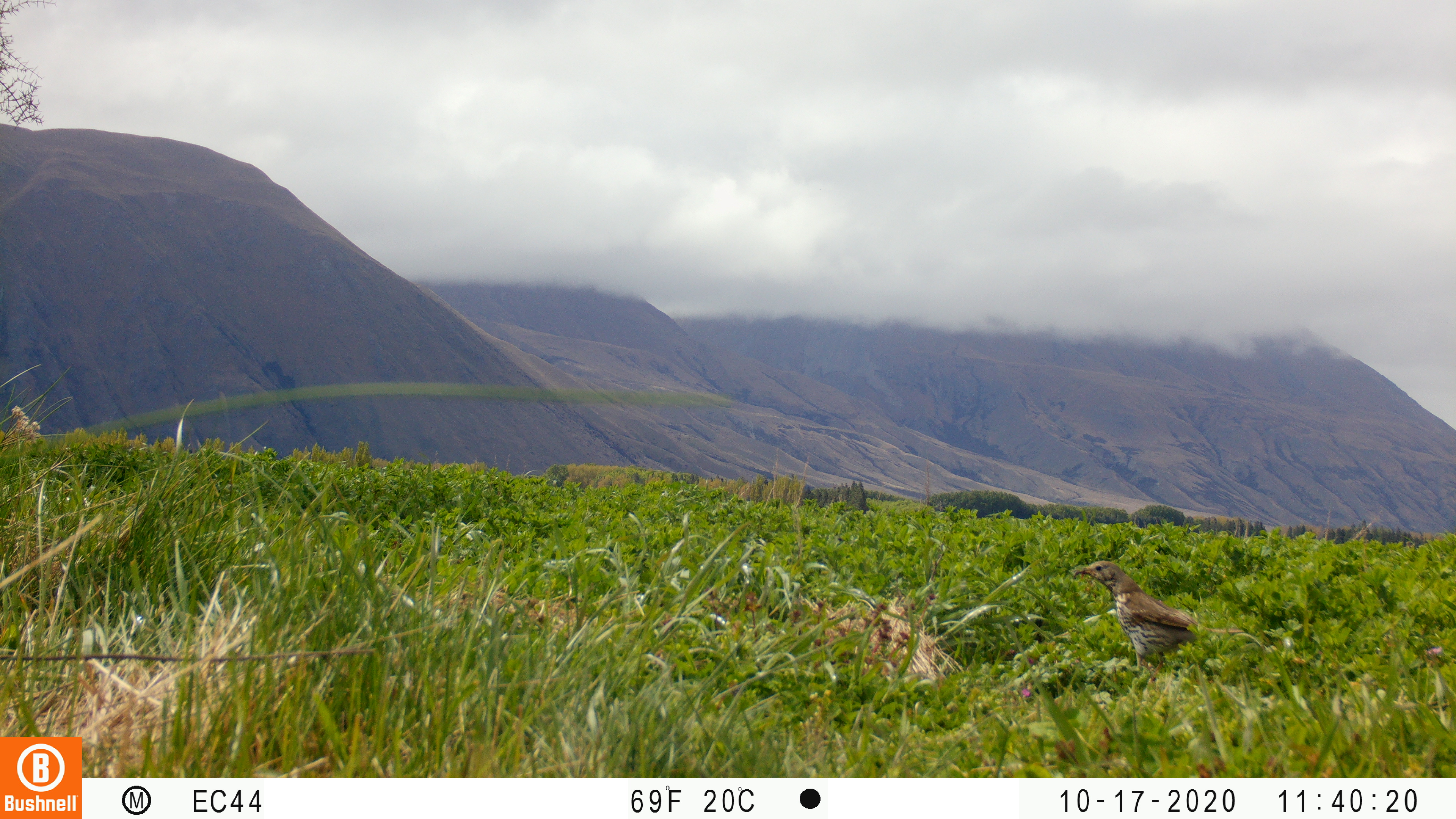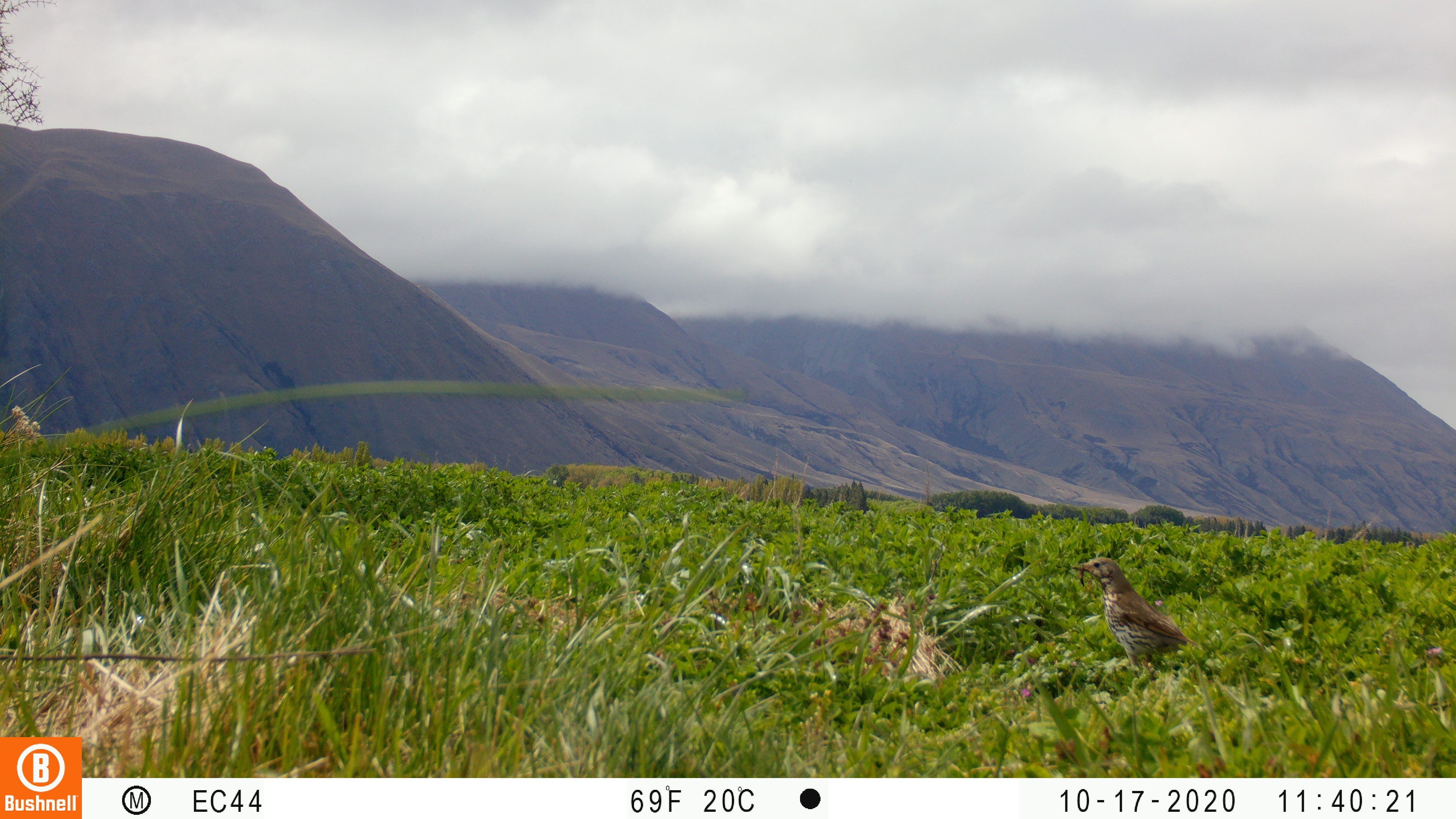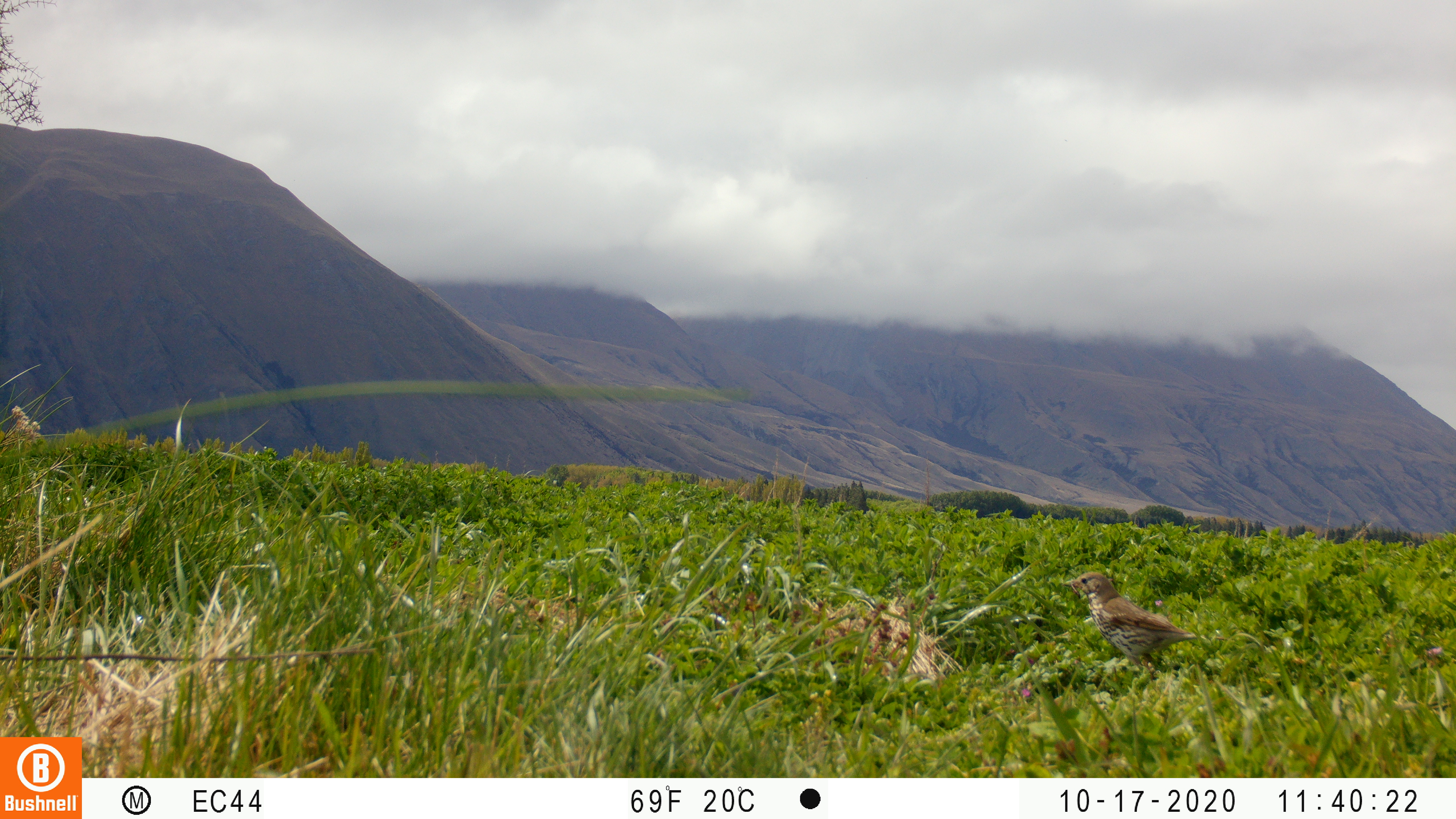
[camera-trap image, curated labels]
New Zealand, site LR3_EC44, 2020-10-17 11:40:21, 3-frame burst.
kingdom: Animalia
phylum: Chordata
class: Aves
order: Passeriformes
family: Turdidae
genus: Turdus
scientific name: Turdus philomelos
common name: song thrush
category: thrush